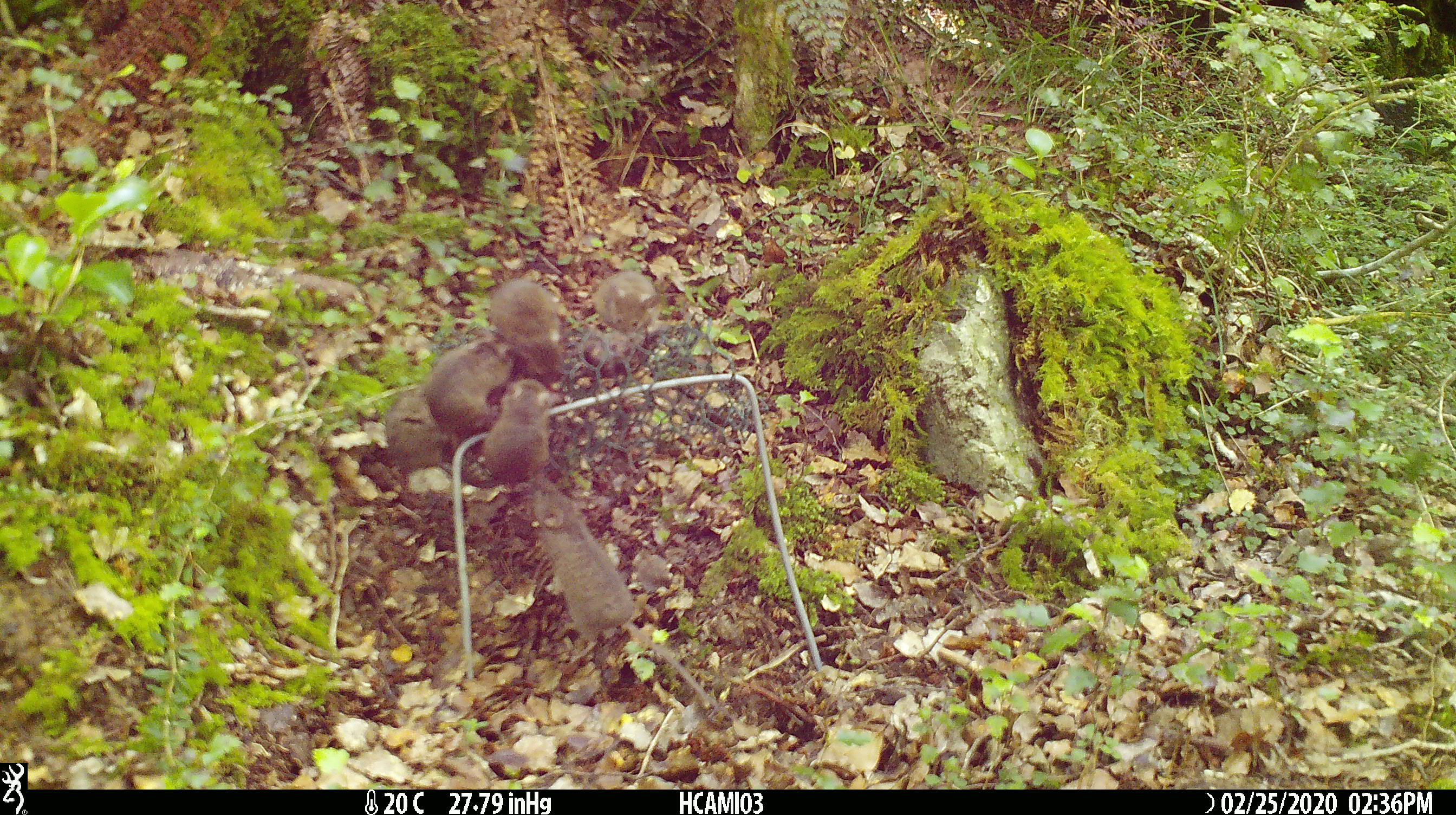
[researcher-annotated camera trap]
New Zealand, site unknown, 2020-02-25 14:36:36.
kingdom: Animalia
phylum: Chordata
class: Mammalia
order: Rodentia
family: Muridae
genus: Mus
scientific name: Mus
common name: mouse